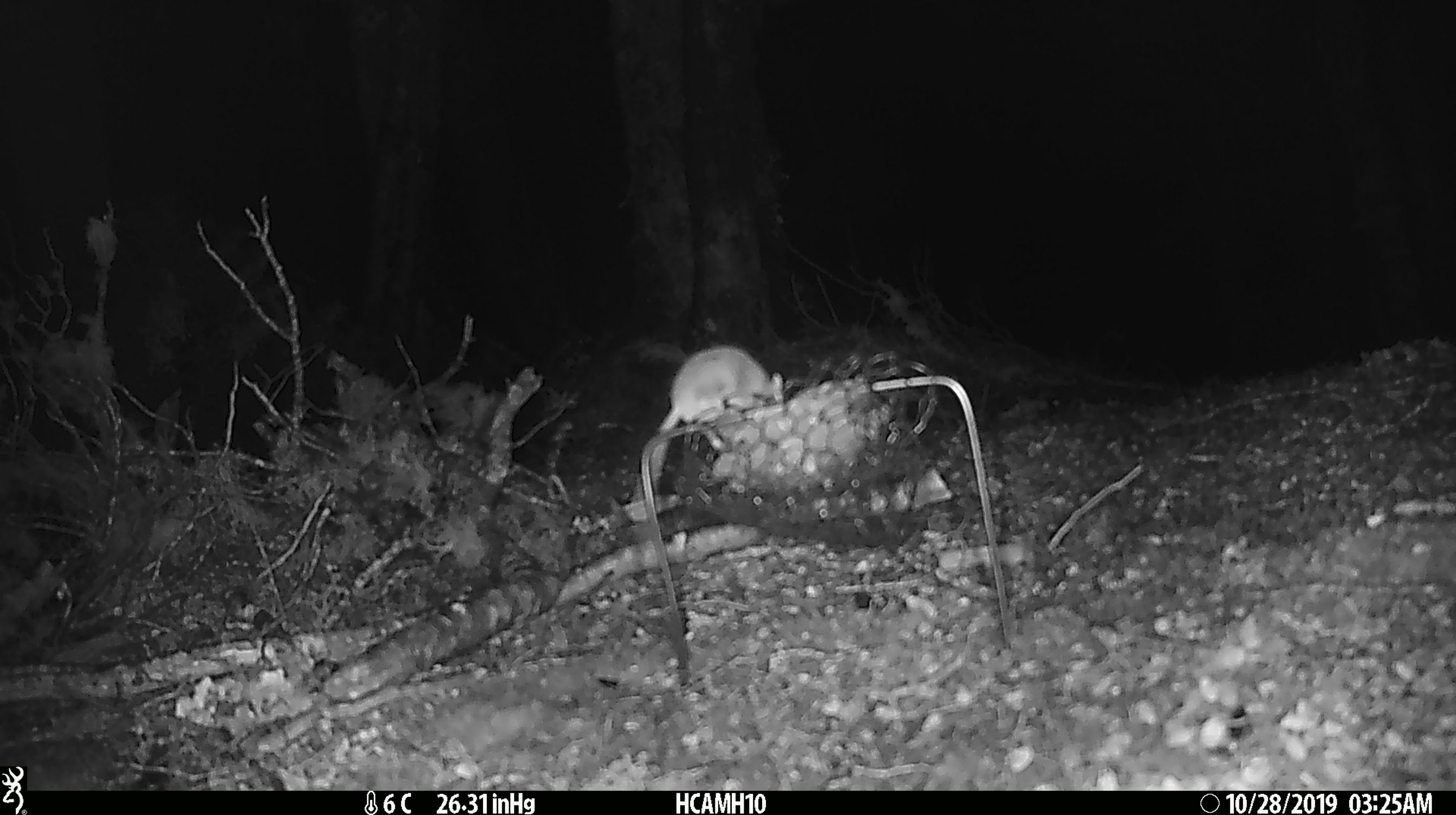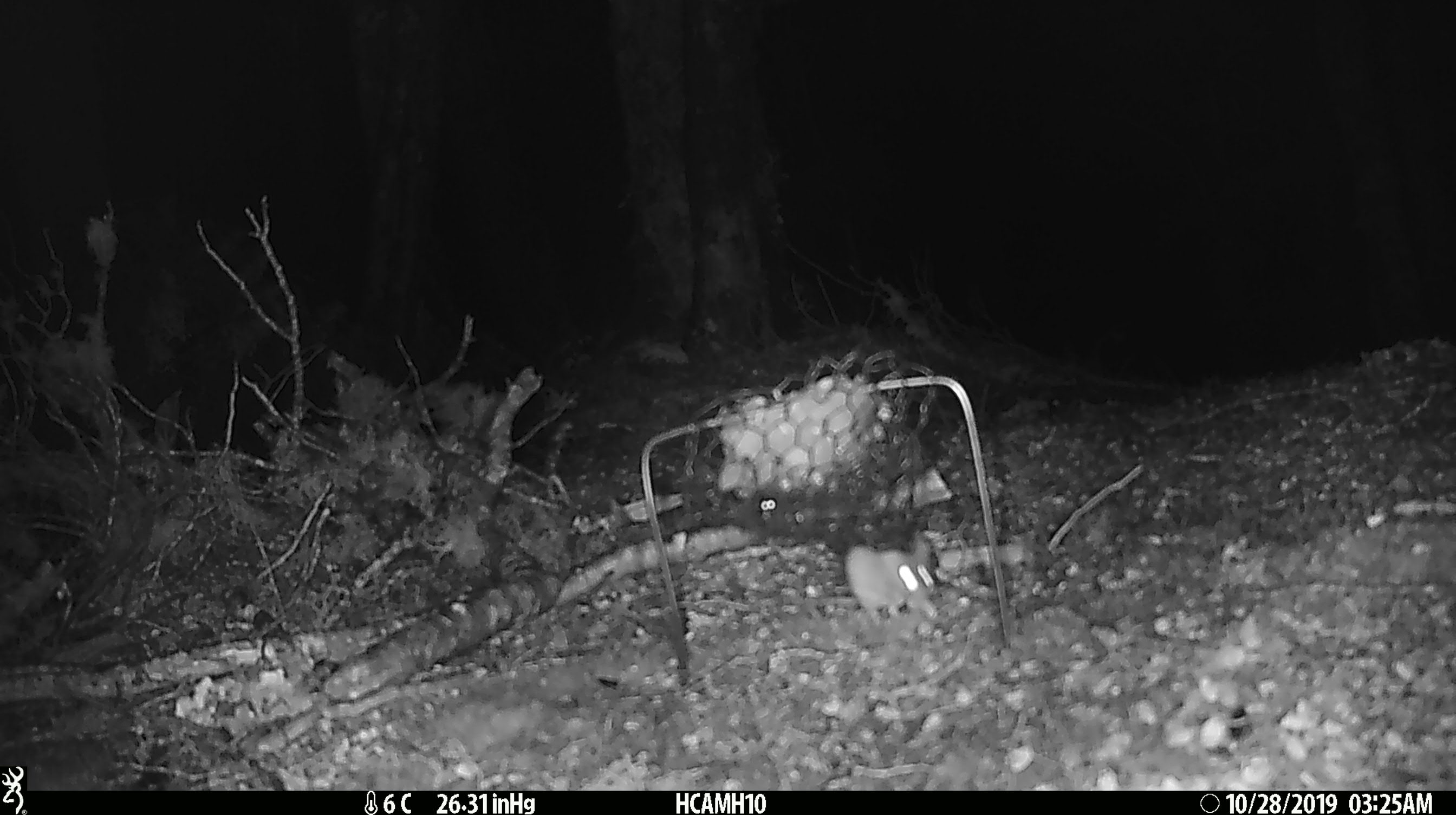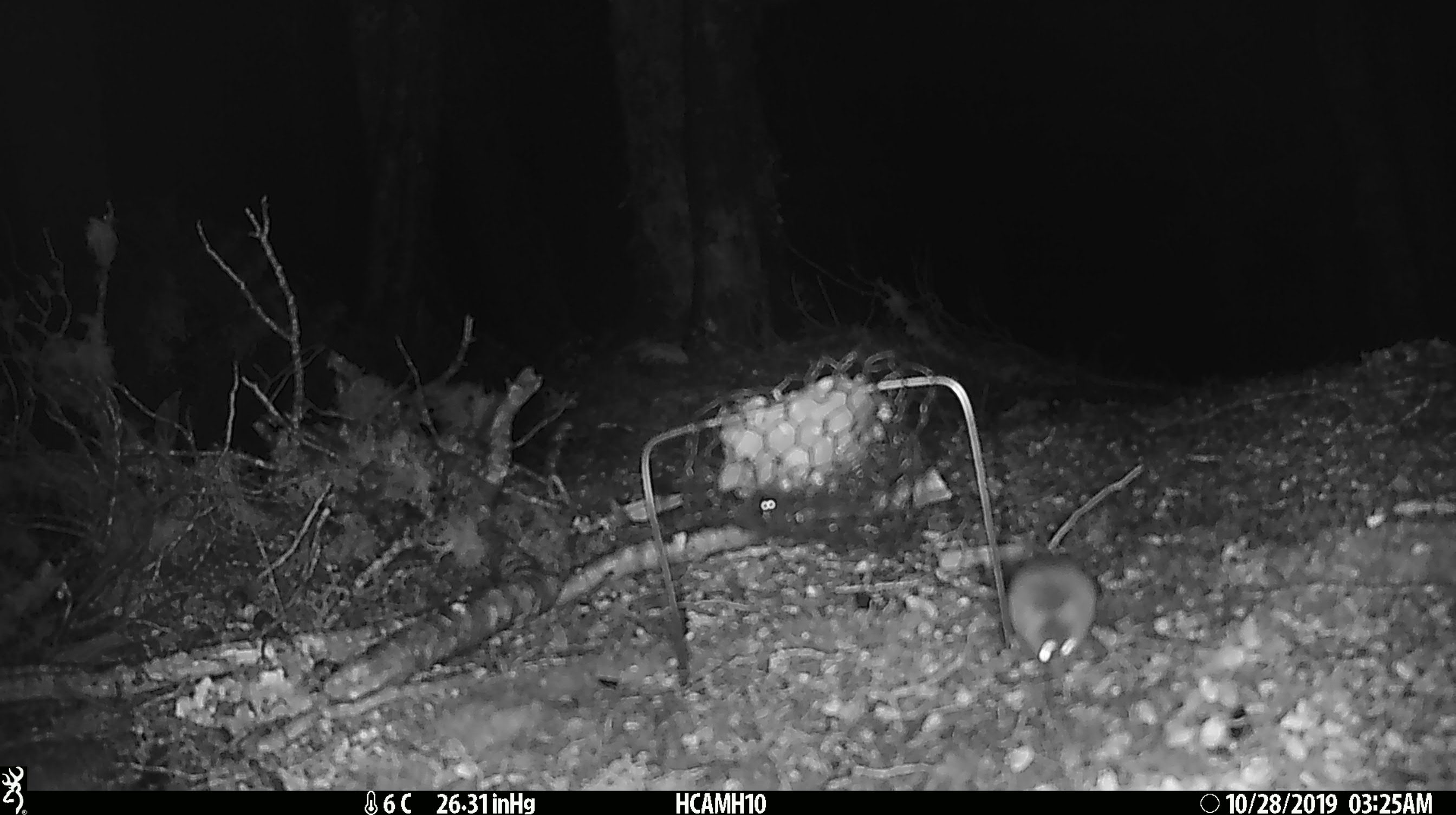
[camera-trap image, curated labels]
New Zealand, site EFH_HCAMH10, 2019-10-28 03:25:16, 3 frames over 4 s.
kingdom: Animalia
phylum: Chordata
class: Mammalia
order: Rodentia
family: Muridae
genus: Mus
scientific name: Mus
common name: mouse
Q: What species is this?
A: Mouse (Mus).